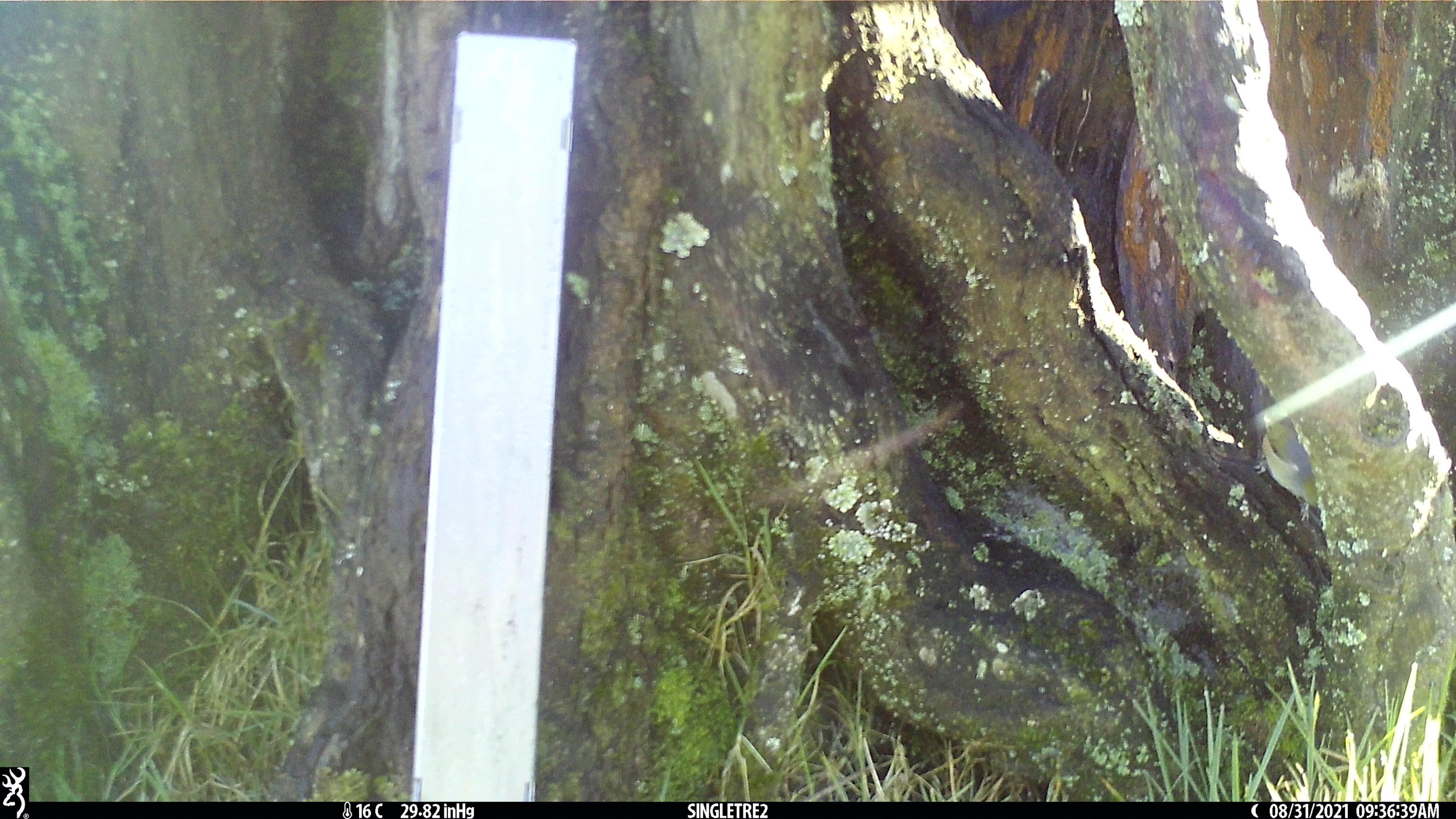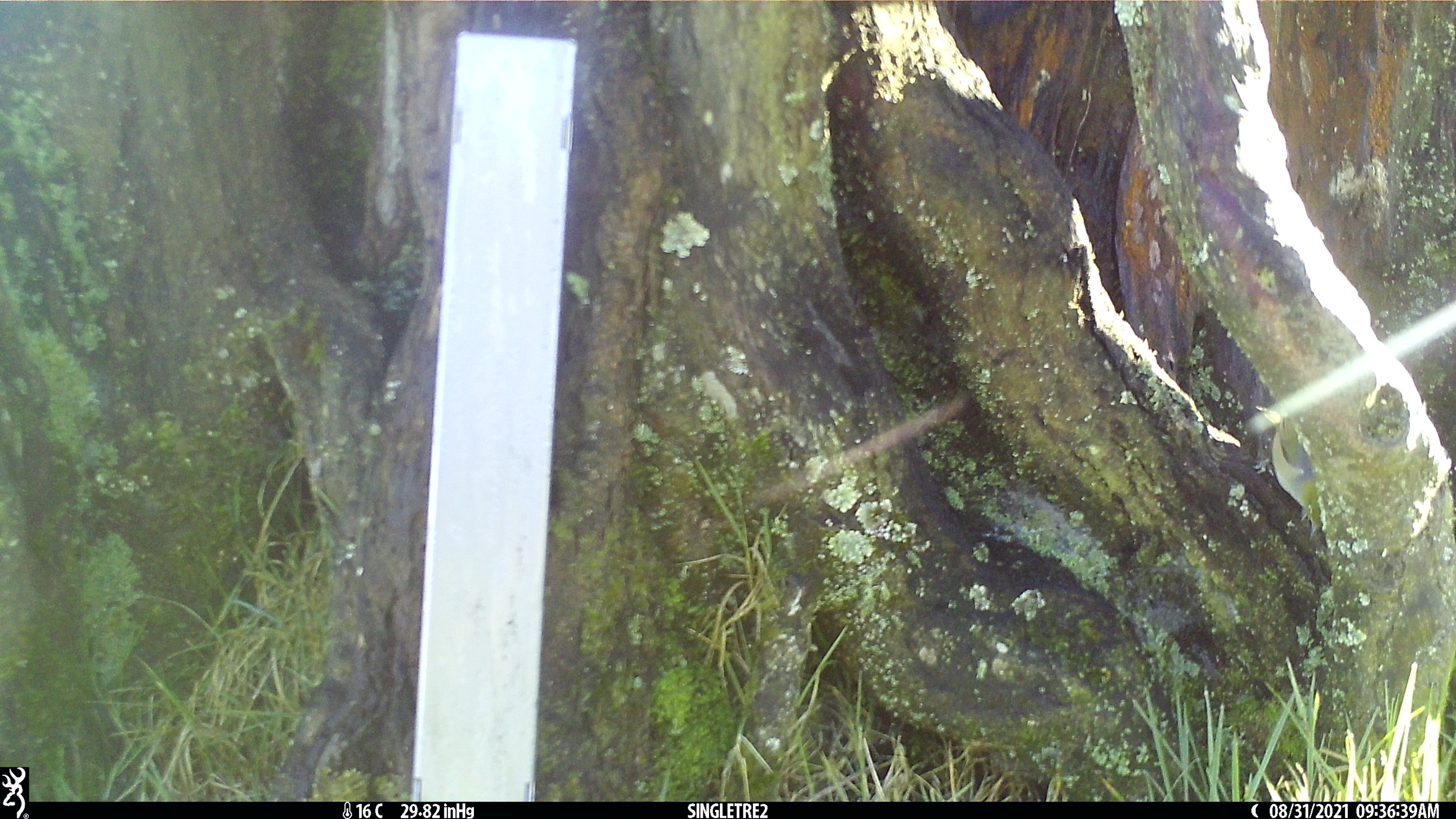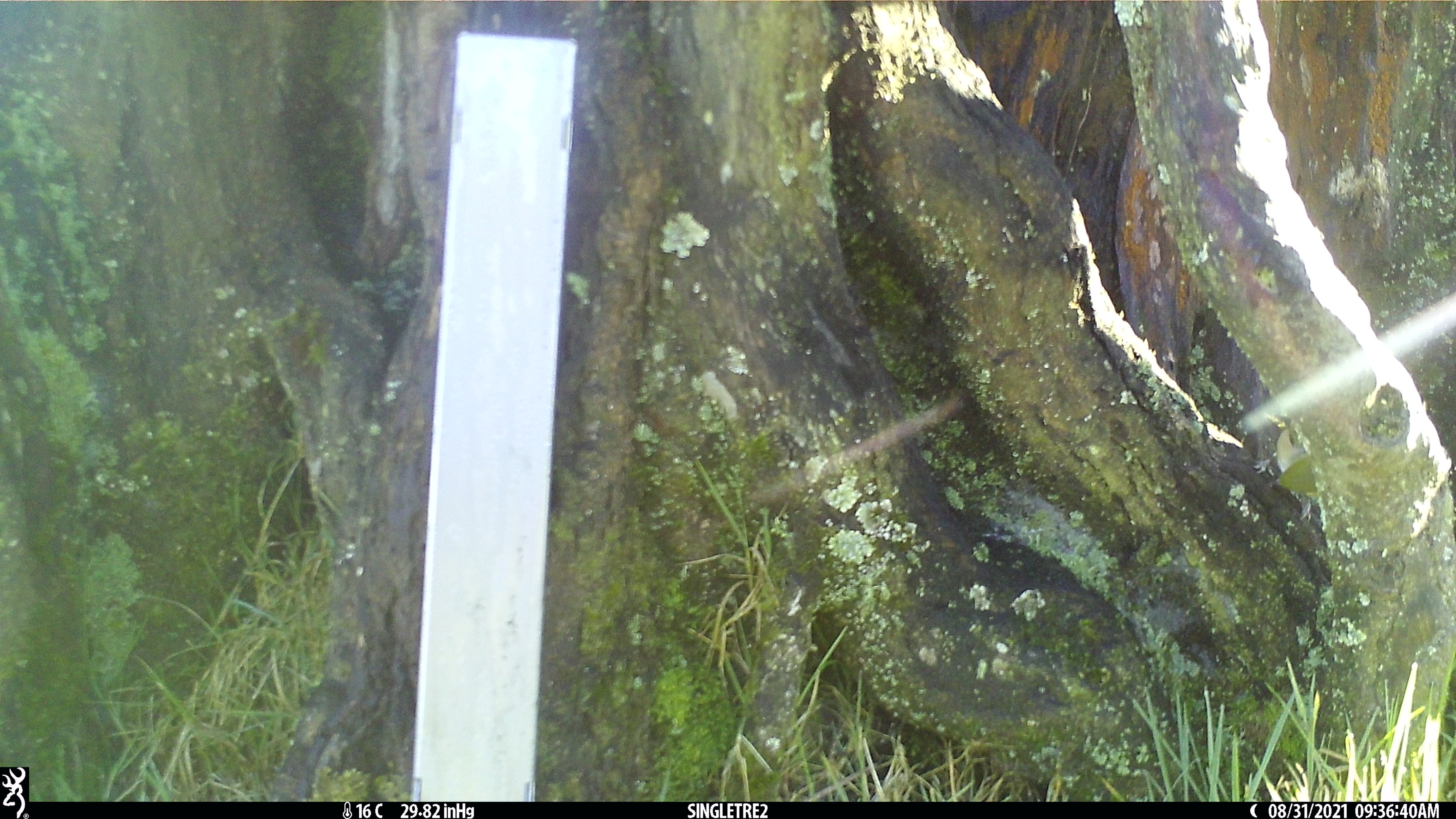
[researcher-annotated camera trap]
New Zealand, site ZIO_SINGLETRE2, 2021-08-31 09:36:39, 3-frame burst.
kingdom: Animalia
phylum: Chordata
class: Aves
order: Passeriformes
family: Zosteropidae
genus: Zosterops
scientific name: Zosterops lateralis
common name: silvereye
Silvereye (Zosterops lateralis).